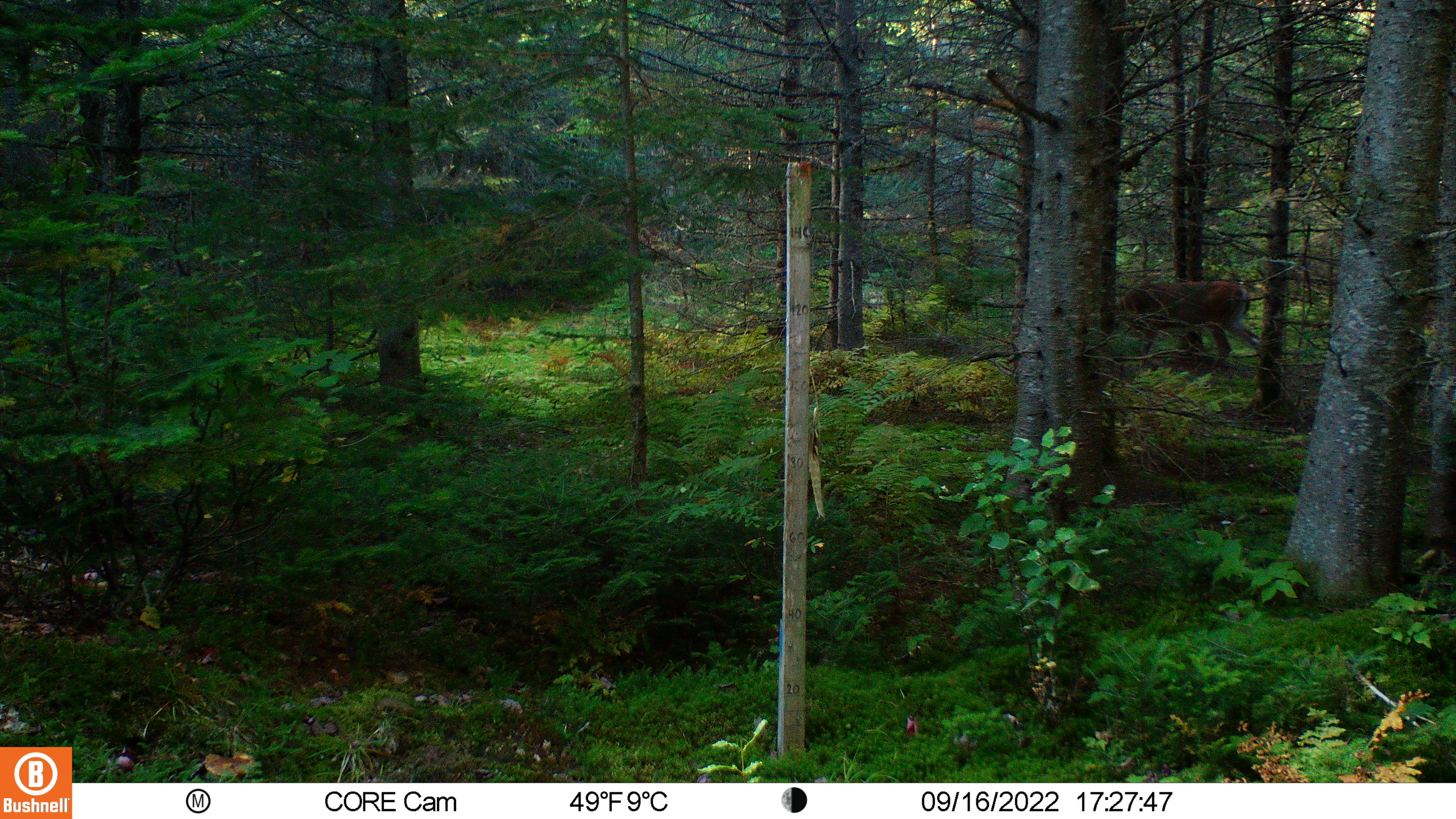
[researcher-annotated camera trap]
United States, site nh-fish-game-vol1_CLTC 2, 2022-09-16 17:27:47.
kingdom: Animalia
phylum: Chordata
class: Mammalia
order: Artiodactyla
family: Cervidae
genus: Odocoileus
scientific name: Odocoileus virginianus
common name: white-tailed deer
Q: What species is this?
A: White-tailed deer (Odocoileus virginianus).